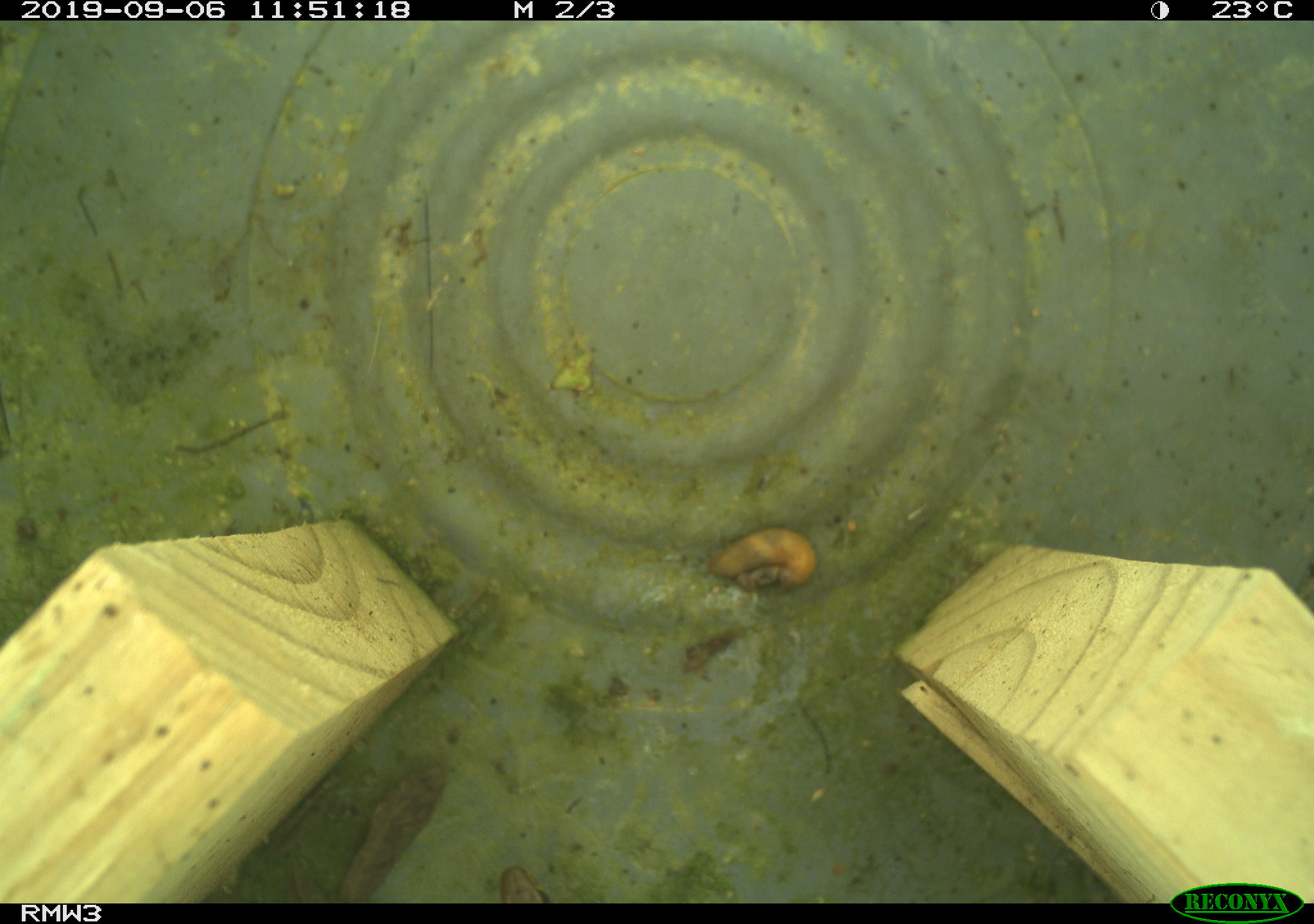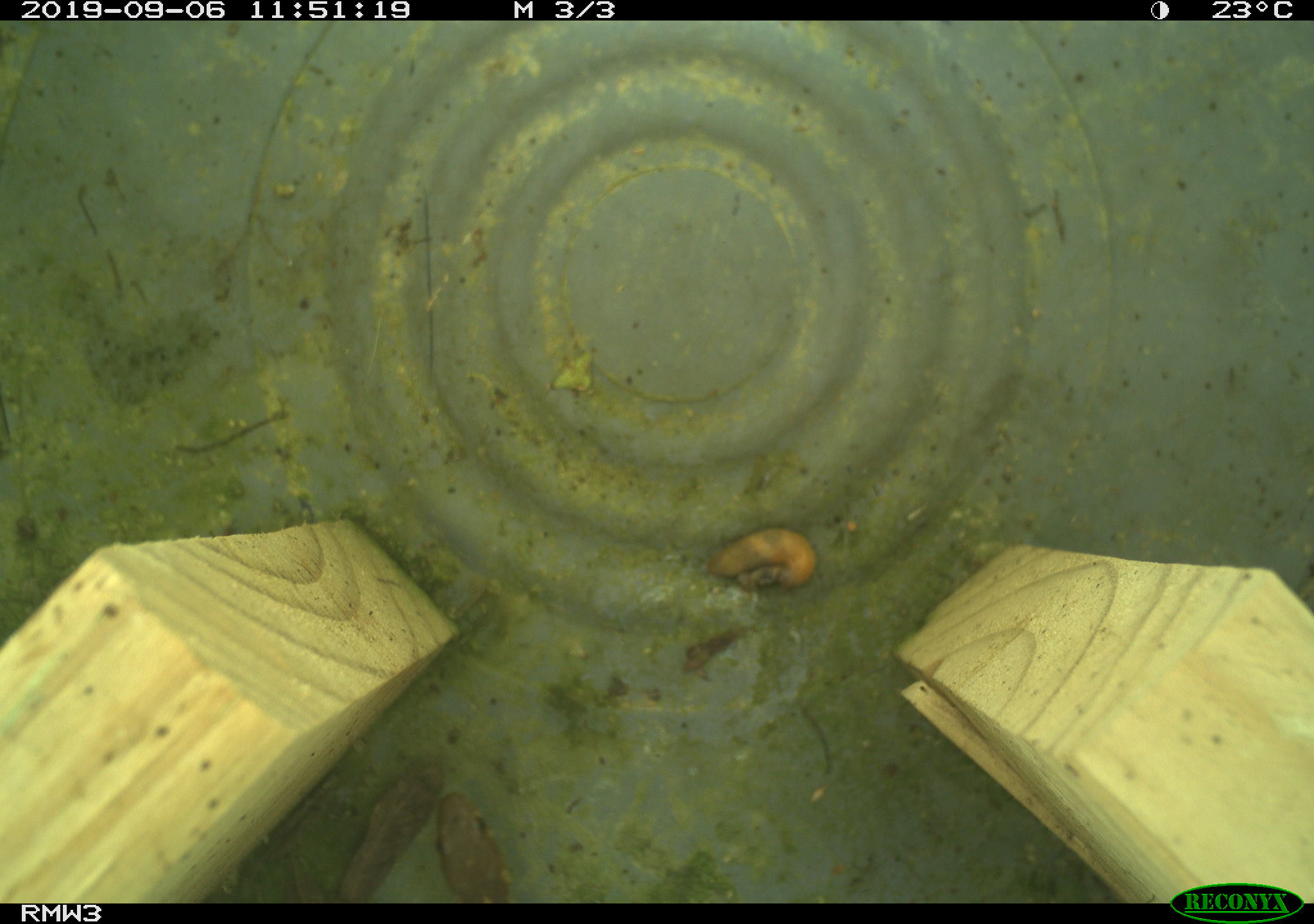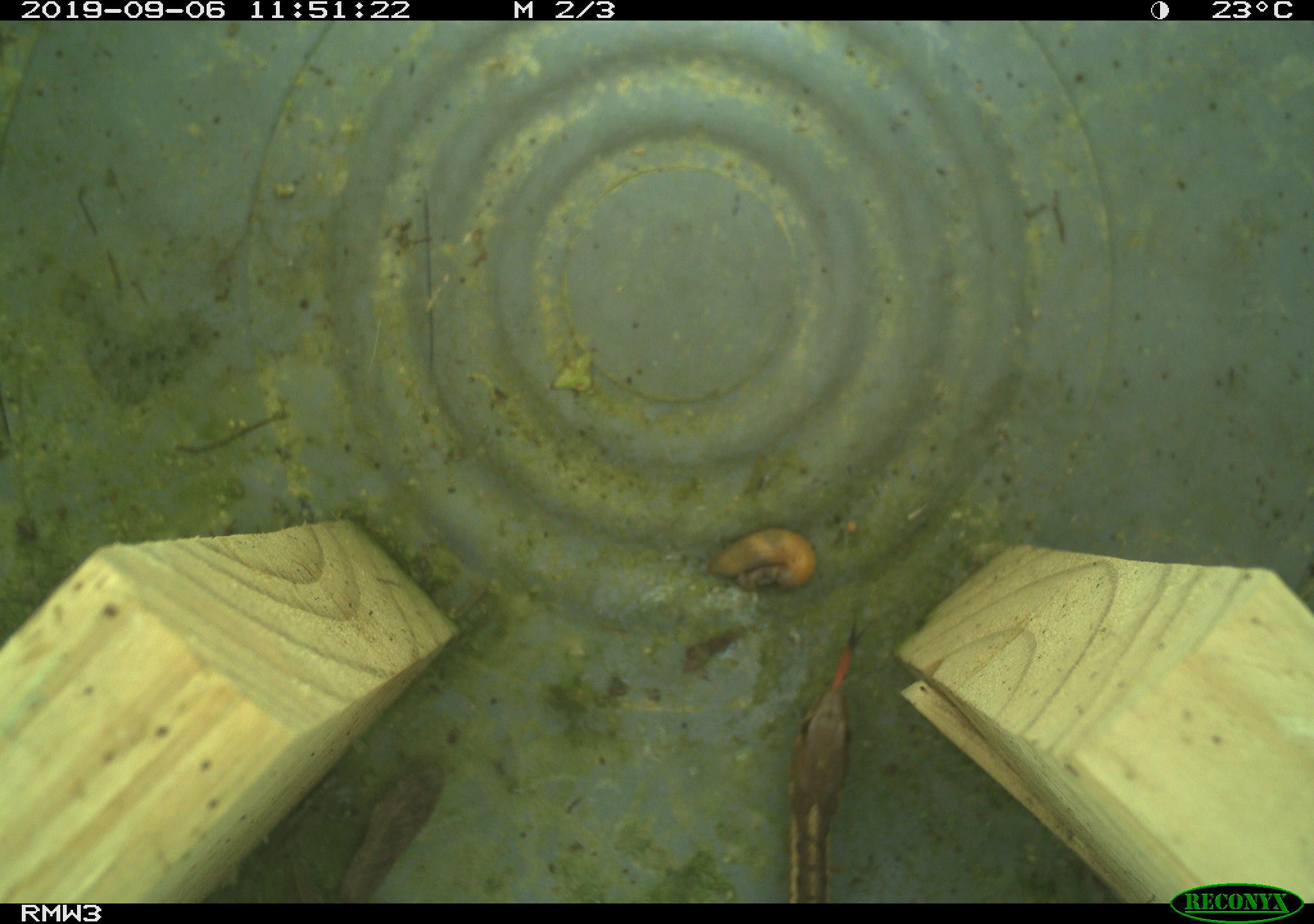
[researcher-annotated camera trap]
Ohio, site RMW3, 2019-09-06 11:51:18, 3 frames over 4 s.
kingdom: Animalia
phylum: Chordata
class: Reptilia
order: Squamata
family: Colubridae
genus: Thamnophis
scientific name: Thamnophis sirtalis sirtalis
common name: eastern gartersnake